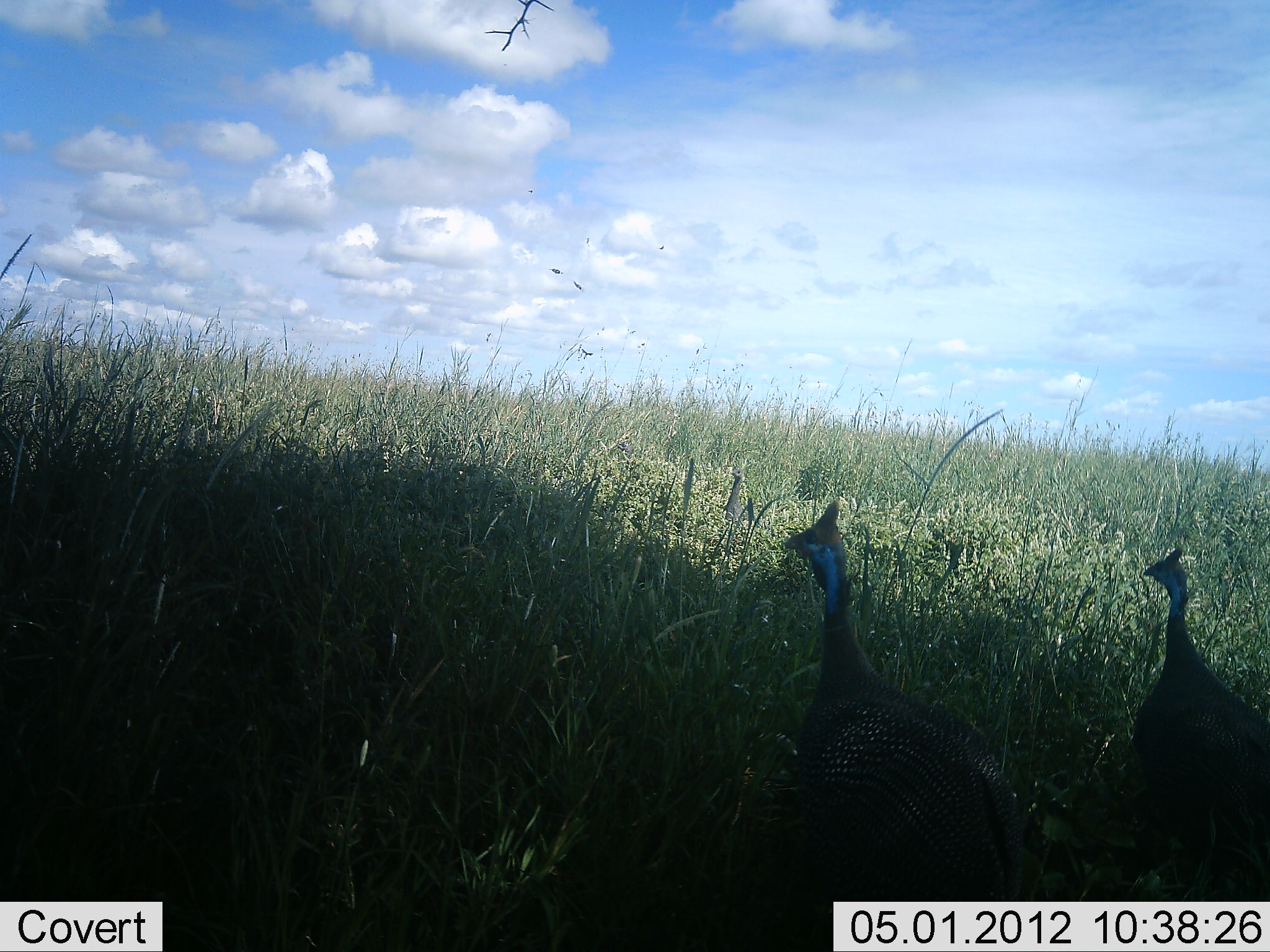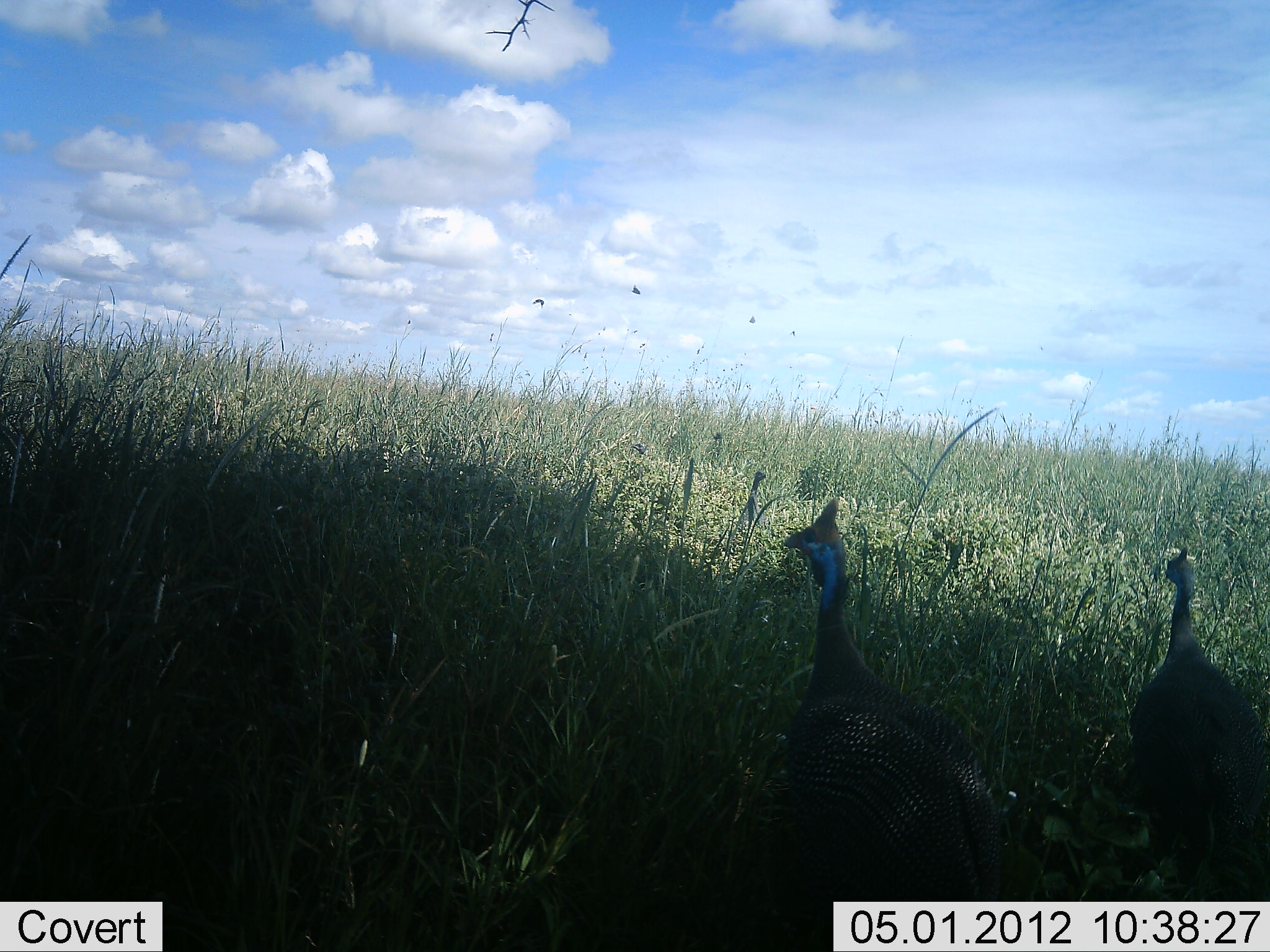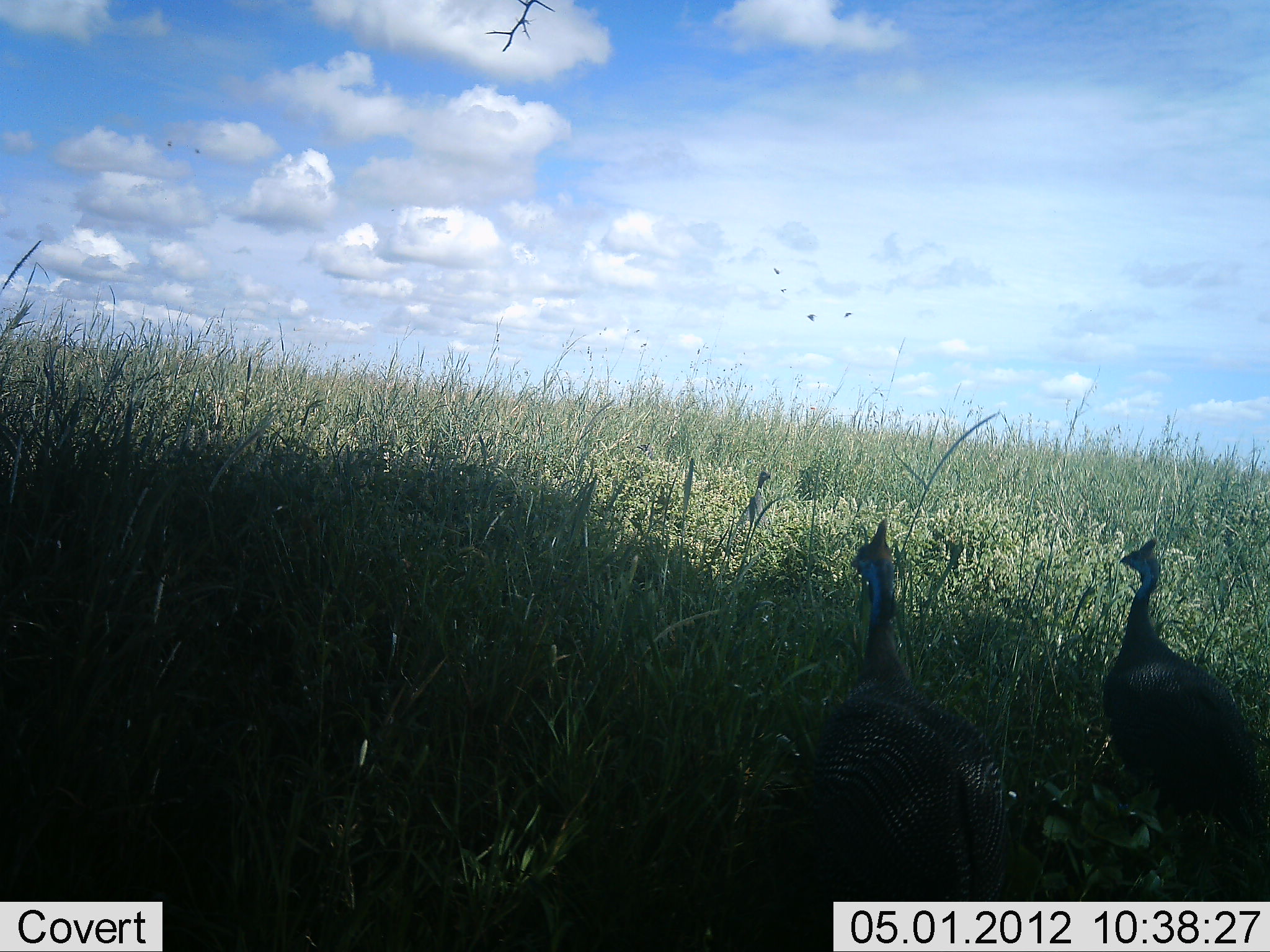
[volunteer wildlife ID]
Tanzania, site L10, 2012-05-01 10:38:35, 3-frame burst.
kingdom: Animalia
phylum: Chordata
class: Aves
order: Galliformes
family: Numididae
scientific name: Numididae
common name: guinea fowl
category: guineafowl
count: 2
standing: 79%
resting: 0%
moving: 25%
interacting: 0%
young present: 0%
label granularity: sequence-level